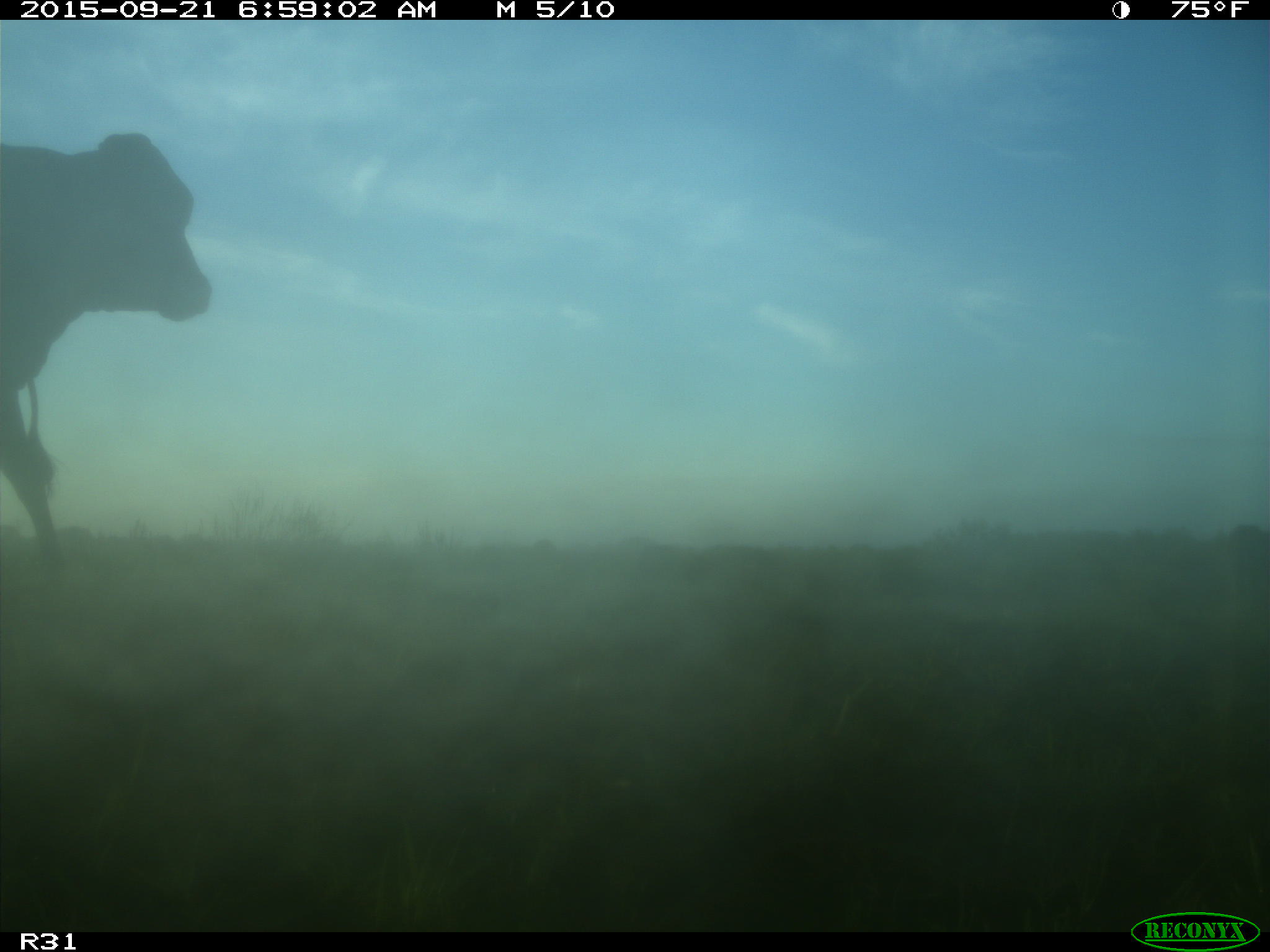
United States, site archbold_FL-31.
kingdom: Animalia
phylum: Chordata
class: Mammalia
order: Artiodactyla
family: Bovidae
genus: Bos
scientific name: Bos taurus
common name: domestic cow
Bos taurus (domestic cow).